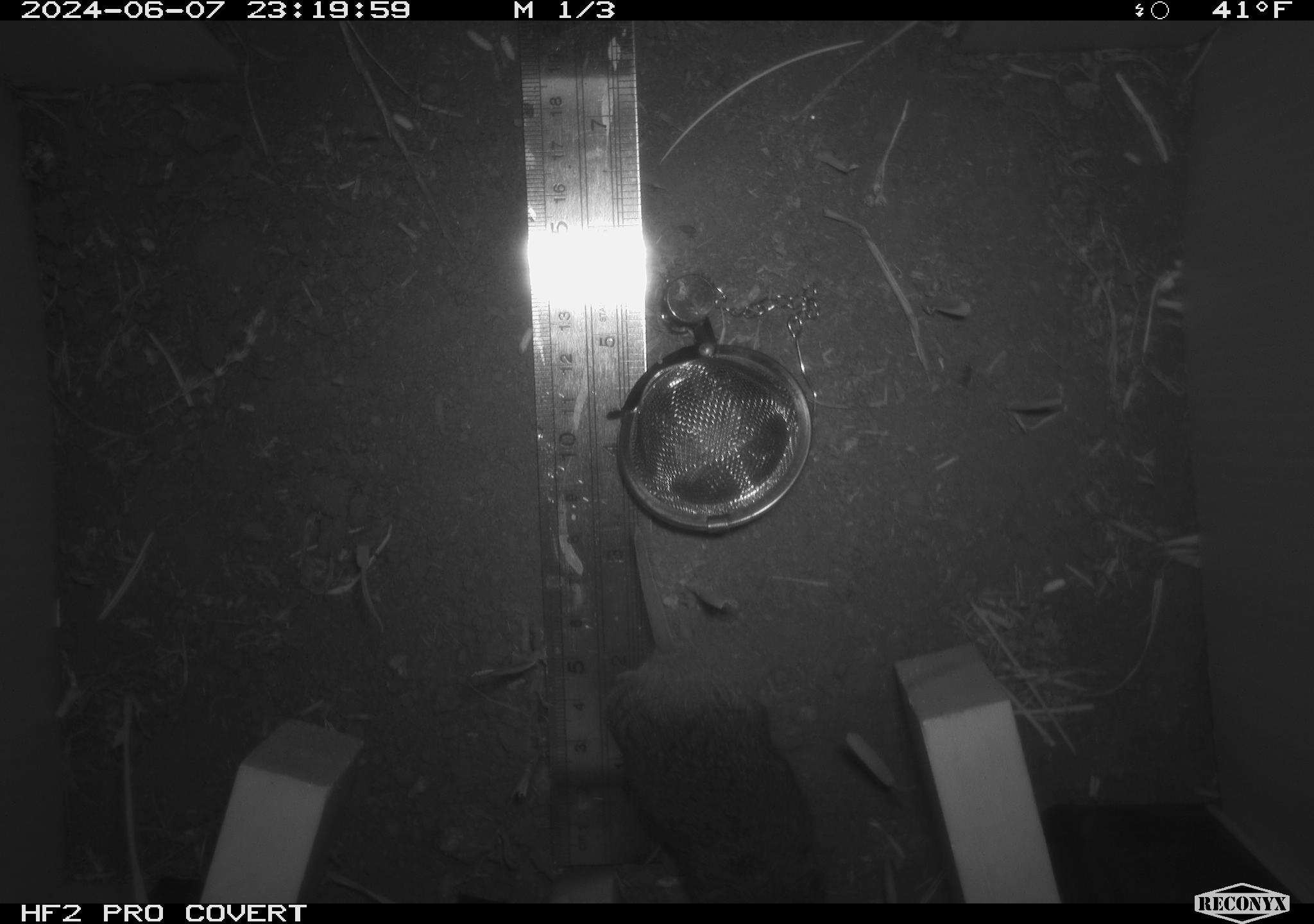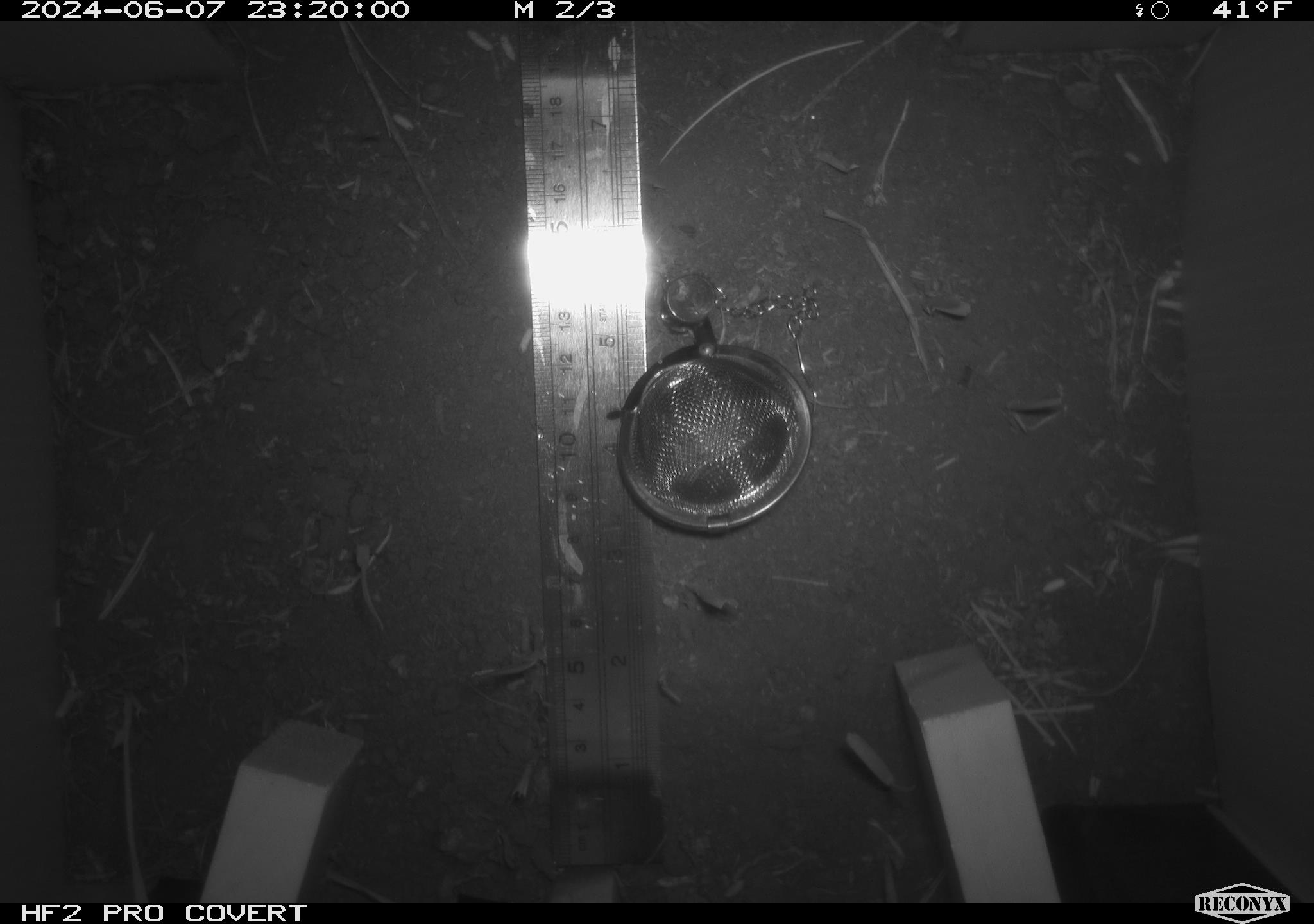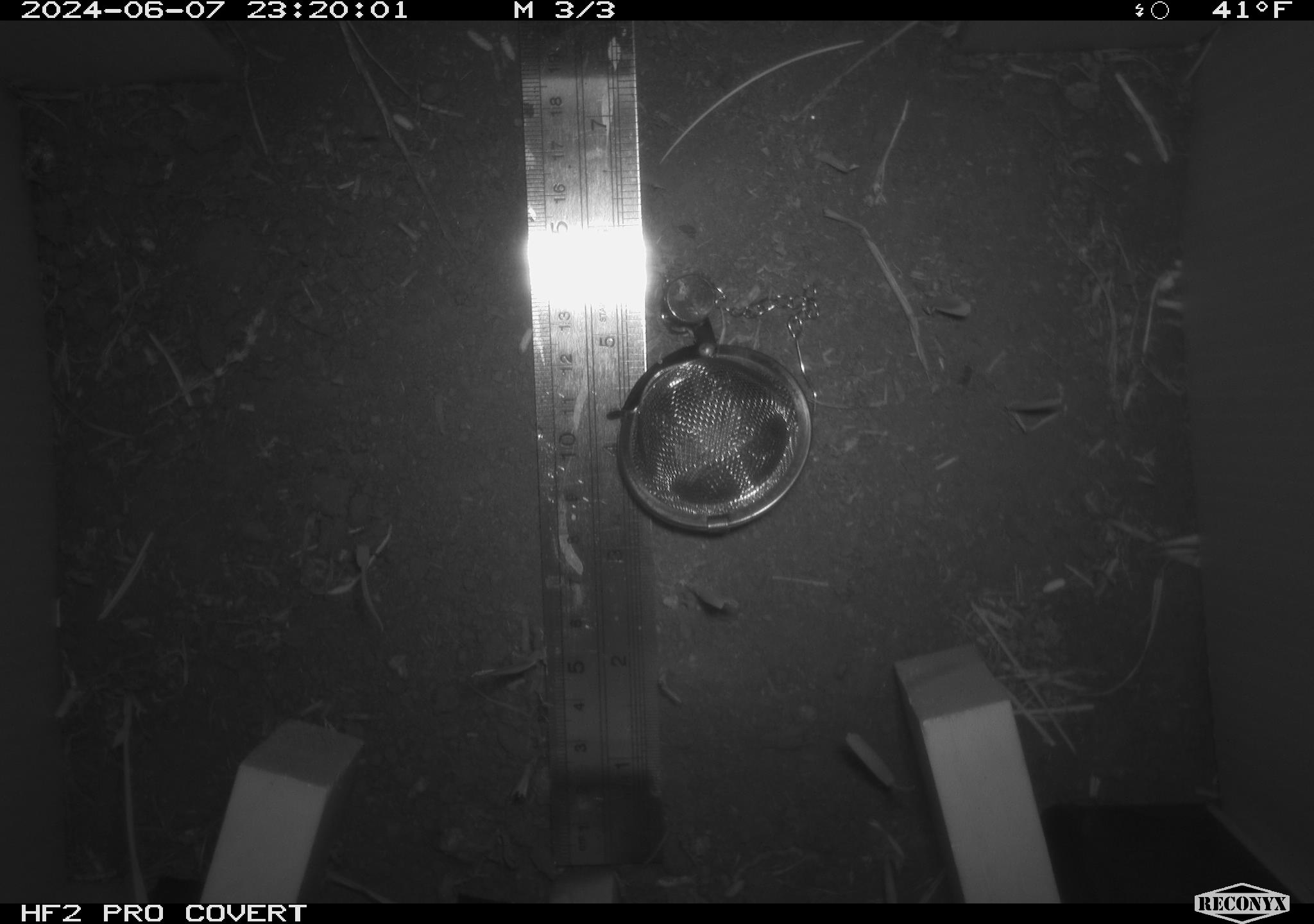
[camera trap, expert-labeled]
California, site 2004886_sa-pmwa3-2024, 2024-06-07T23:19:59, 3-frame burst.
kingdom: Animalia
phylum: Chordata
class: Mammalia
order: Rodentia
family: Cricetidae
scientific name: Arvicolinae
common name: voles, lemmings, and muskrats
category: arvicolinae subfamily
Arvicolinae subfamily (voles, lemmings, and muskrats) (Arvicolinae).